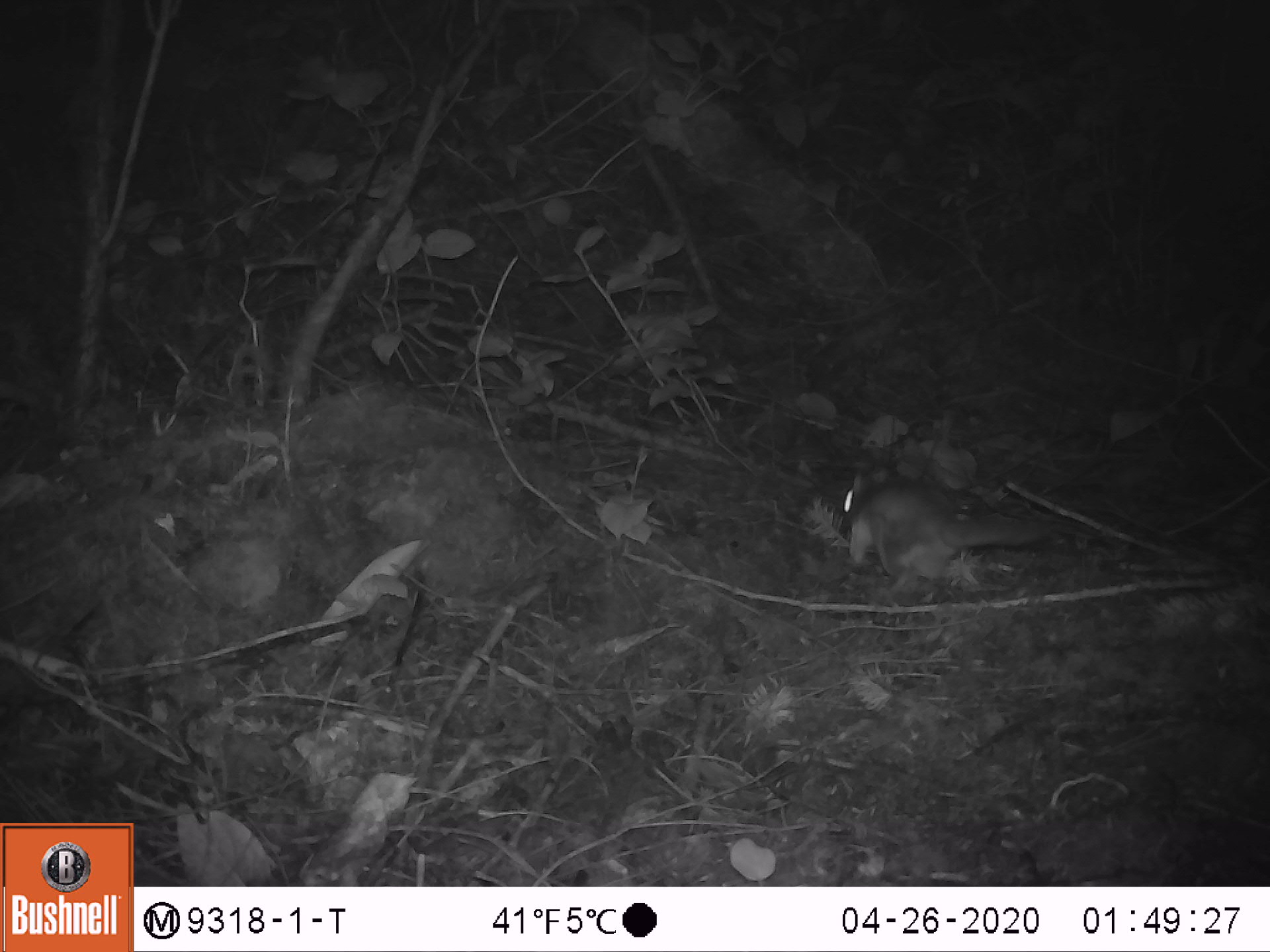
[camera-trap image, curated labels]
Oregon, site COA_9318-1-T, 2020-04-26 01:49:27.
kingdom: Animalia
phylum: Chordata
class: Mammalia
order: Rodentia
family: Sciuridae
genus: Glaucomys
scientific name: Glaucomys oregonensis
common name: humboldt's flying squirrel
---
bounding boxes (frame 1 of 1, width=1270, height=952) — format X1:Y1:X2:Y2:
humboldt's flying squirrel: 835:459:1071:585